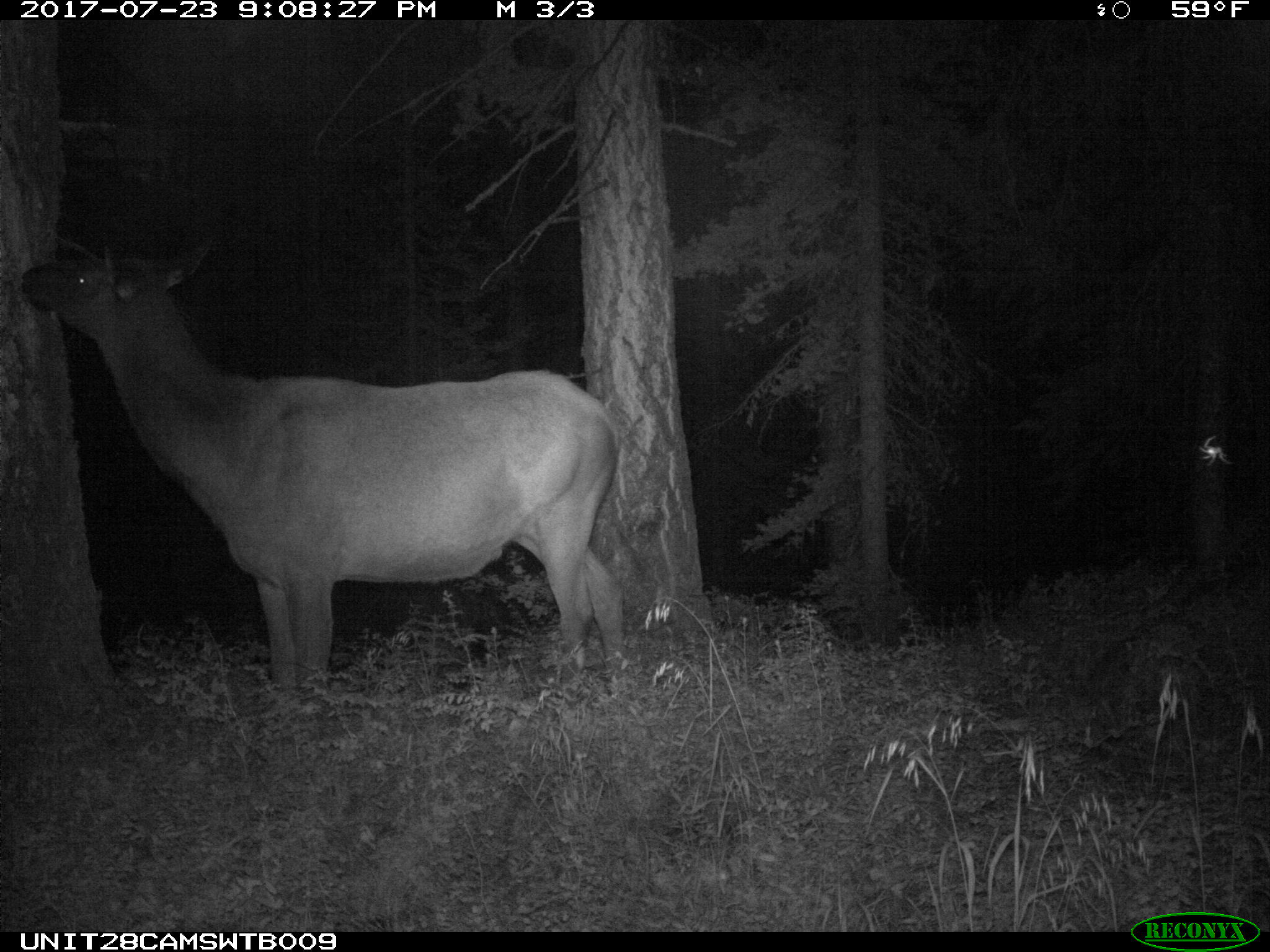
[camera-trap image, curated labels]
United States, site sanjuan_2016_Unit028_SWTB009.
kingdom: Animalia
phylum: Chordata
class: Mammalia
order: Artiodactyla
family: Cervidae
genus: Cervus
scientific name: Cervus elaphus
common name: red deer